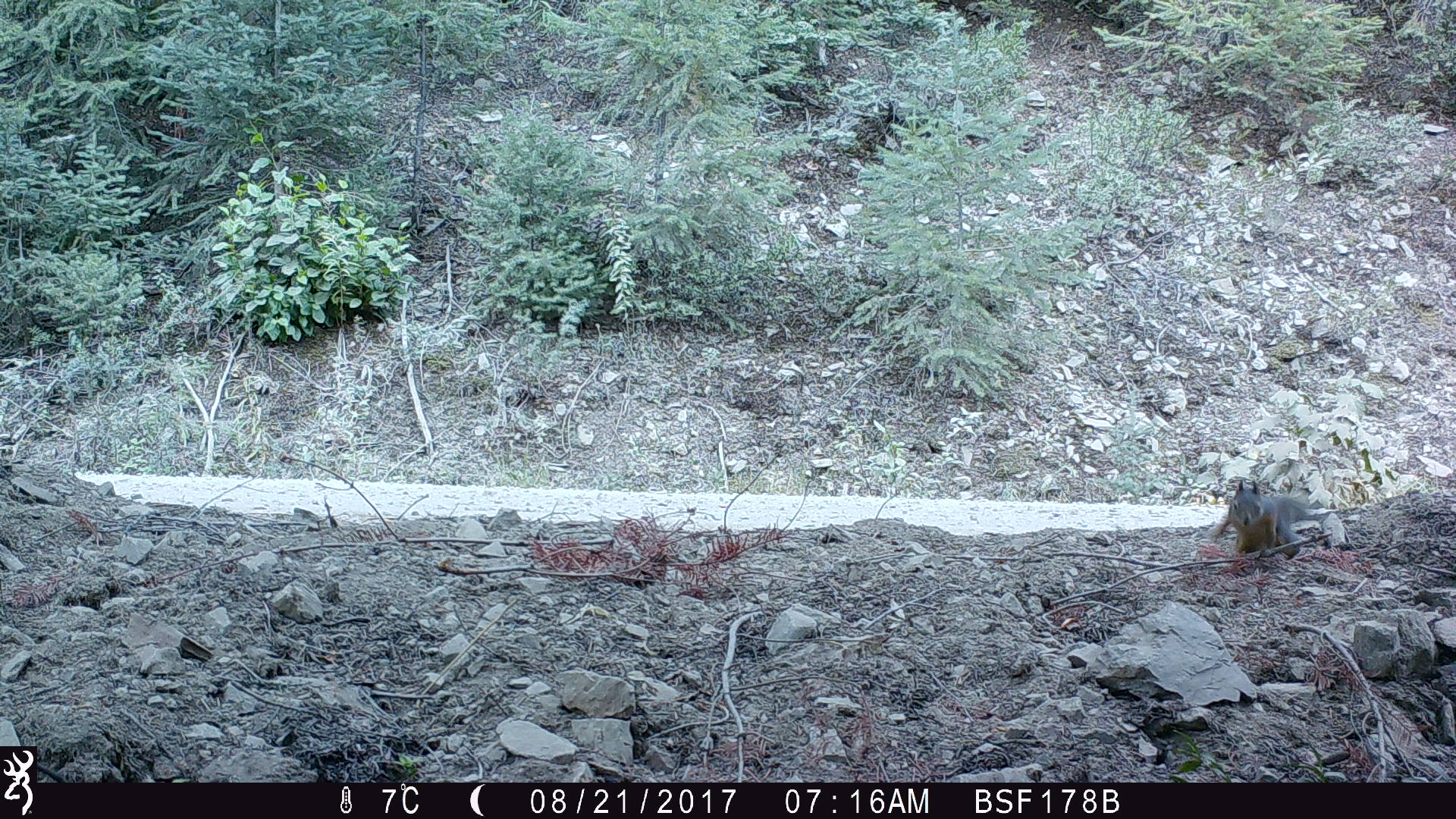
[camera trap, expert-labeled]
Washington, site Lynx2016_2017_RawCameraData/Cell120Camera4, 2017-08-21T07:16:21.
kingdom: Animalia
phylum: Chordata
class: Mammalia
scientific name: Mammalia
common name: small mammal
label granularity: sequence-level